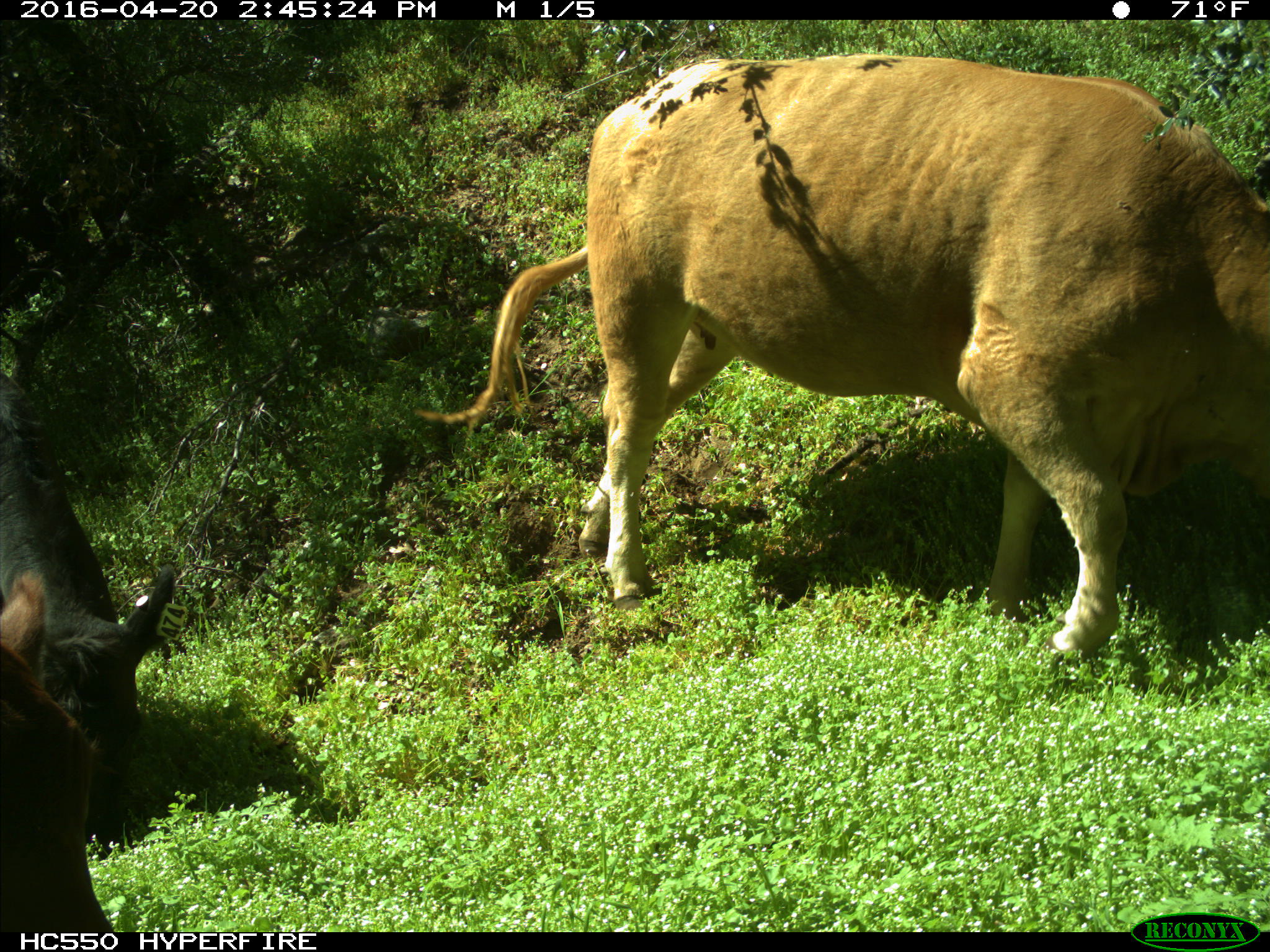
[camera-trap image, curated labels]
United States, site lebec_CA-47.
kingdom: Animalia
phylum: Chordata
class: Mammalia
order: Artiodactyla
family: Bovidae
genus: Bos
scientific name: Bos taurus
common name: domestic cow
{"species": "Bos taurus (domestic cow)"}